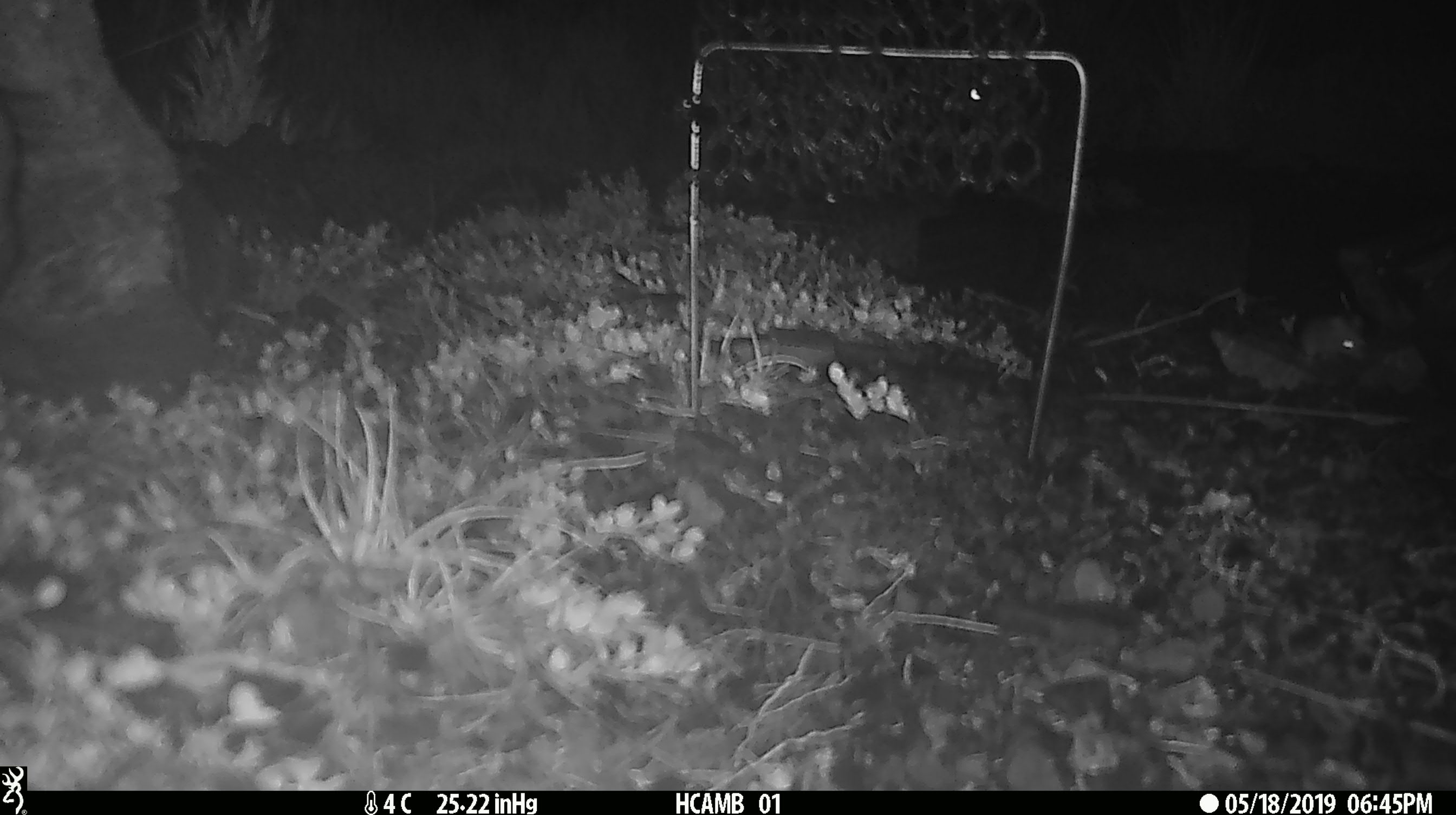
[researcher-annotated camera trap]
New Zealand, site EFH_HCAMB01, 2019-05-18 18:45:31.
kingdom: Animalia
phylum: Chordata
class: Mammalia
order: Rodentia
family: Muridae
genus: Mus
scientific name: Mus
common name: mouse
Mouse (Mus).